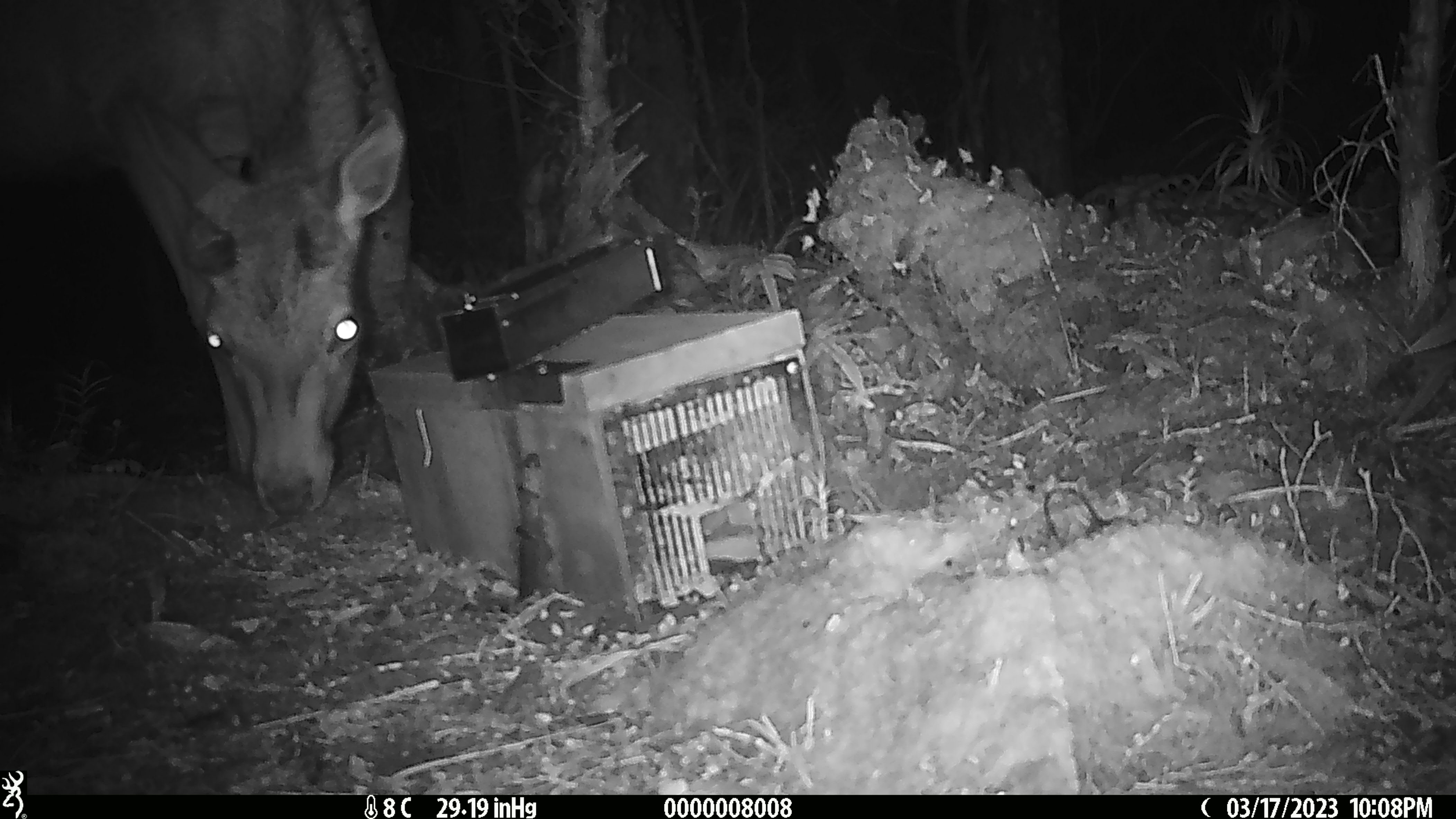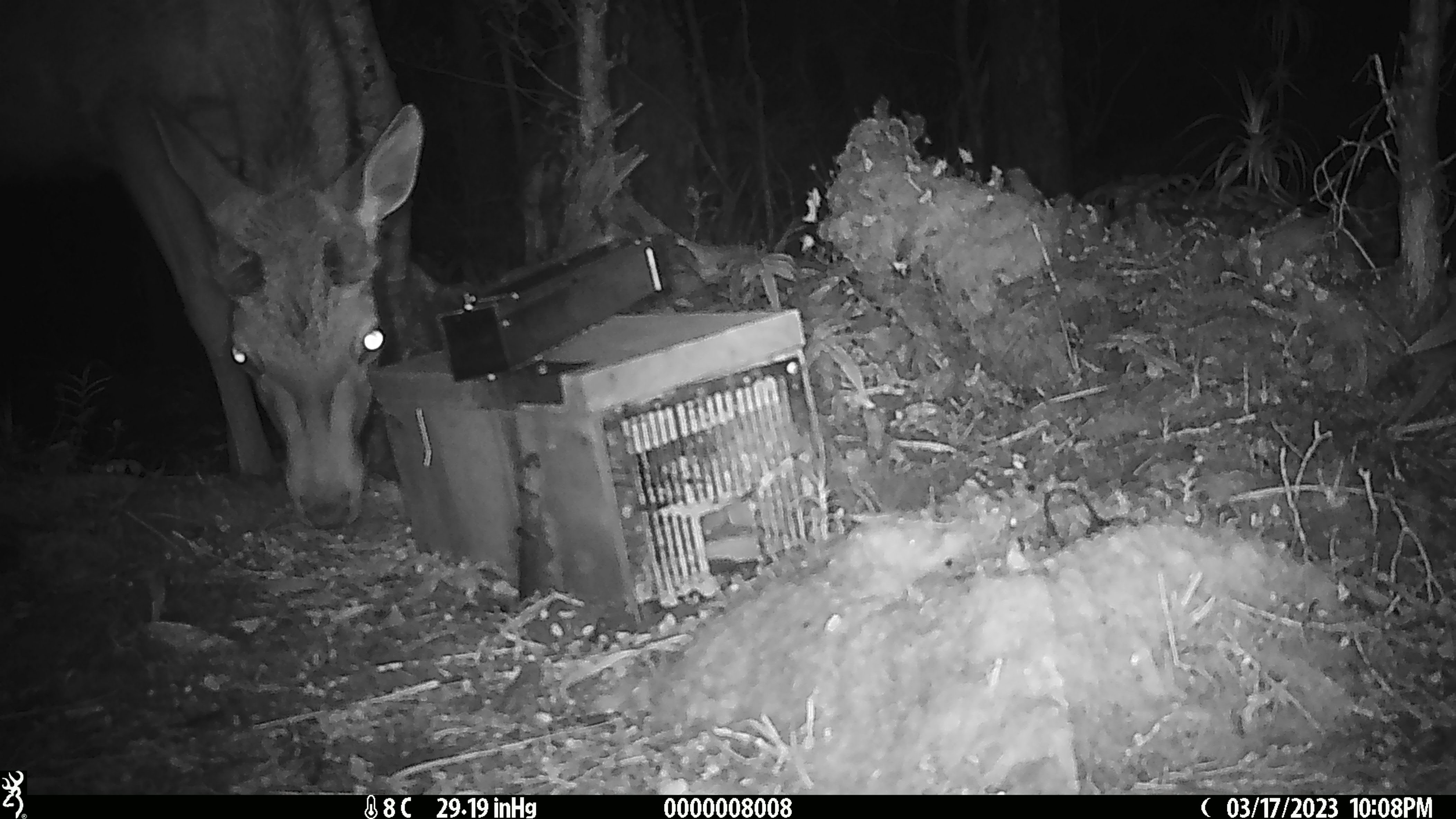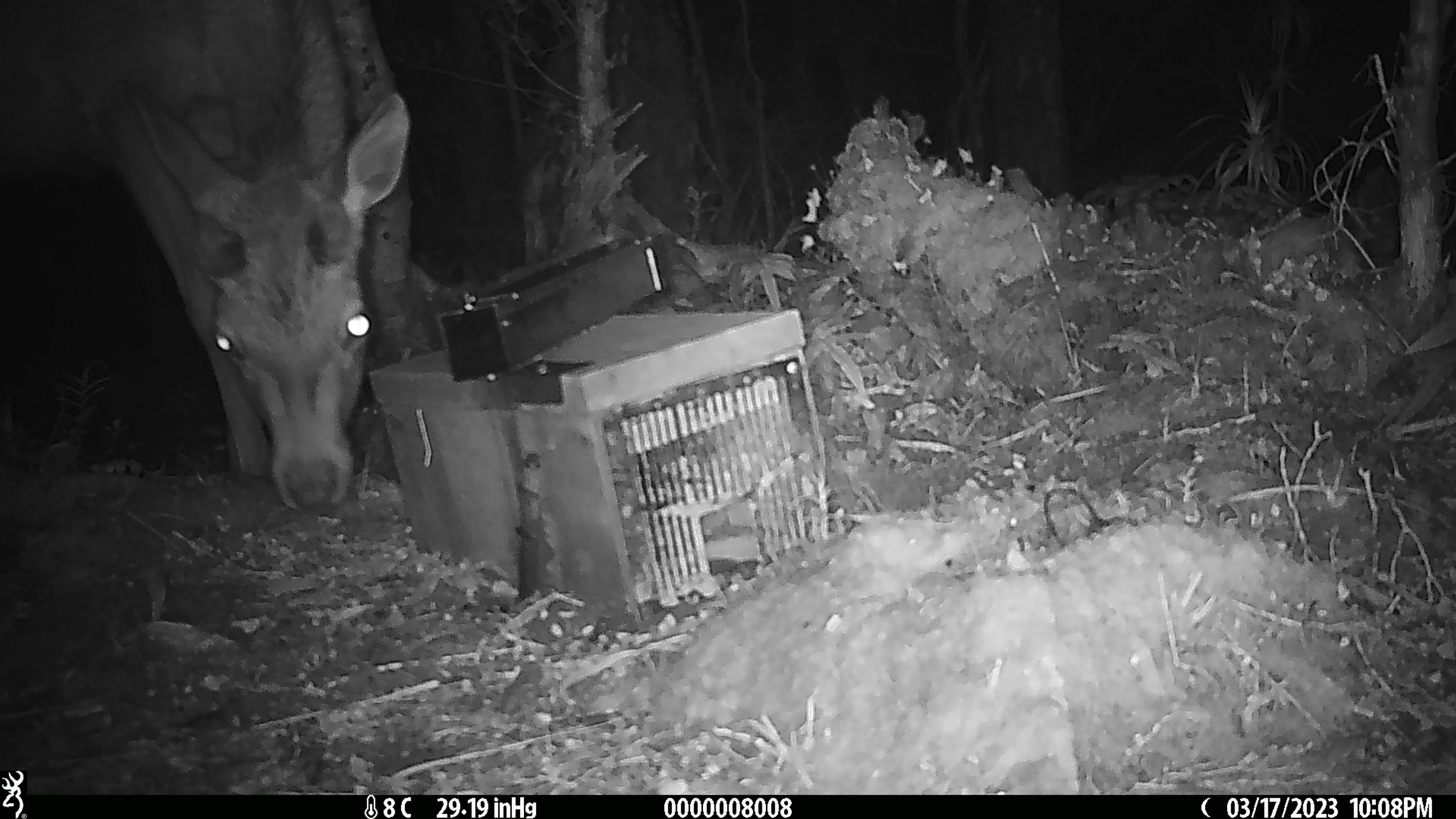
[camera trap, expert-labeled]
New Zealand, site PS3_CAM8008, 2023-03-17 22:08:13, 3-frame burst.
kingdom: Animalia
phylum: Chordata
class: Mammalia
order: Artiodactyla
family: Cervidae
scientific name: Cervidae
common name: deer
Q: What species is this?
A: Deer (Cervidae).